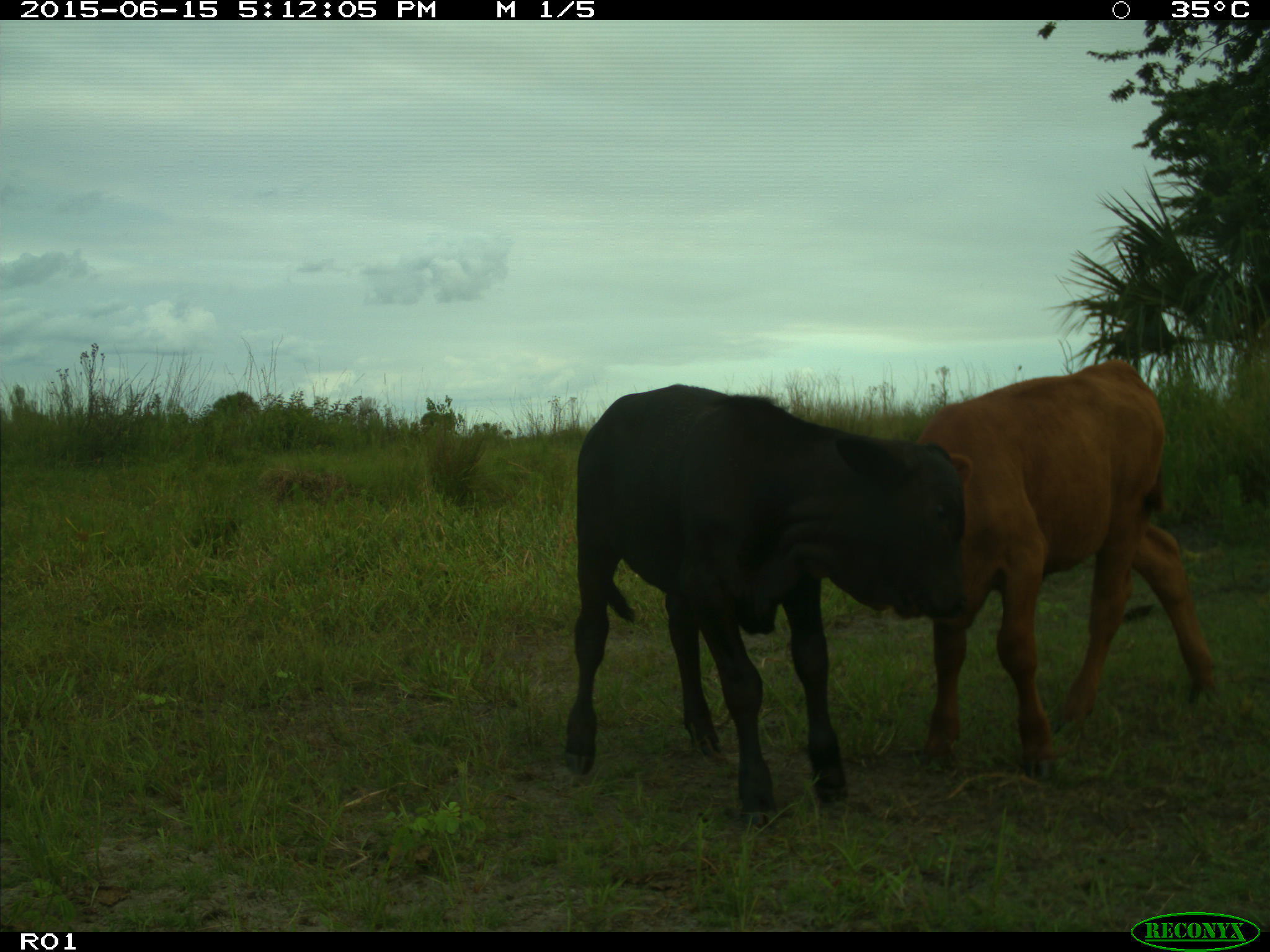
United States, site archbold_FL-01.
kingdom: Animalia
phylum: Chordata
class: Mammalia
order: Artiodactyla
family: Bovidae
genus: Bos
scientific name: Bos taurus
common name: domestic cow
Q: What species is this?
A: Bos taurus (domestic cow).